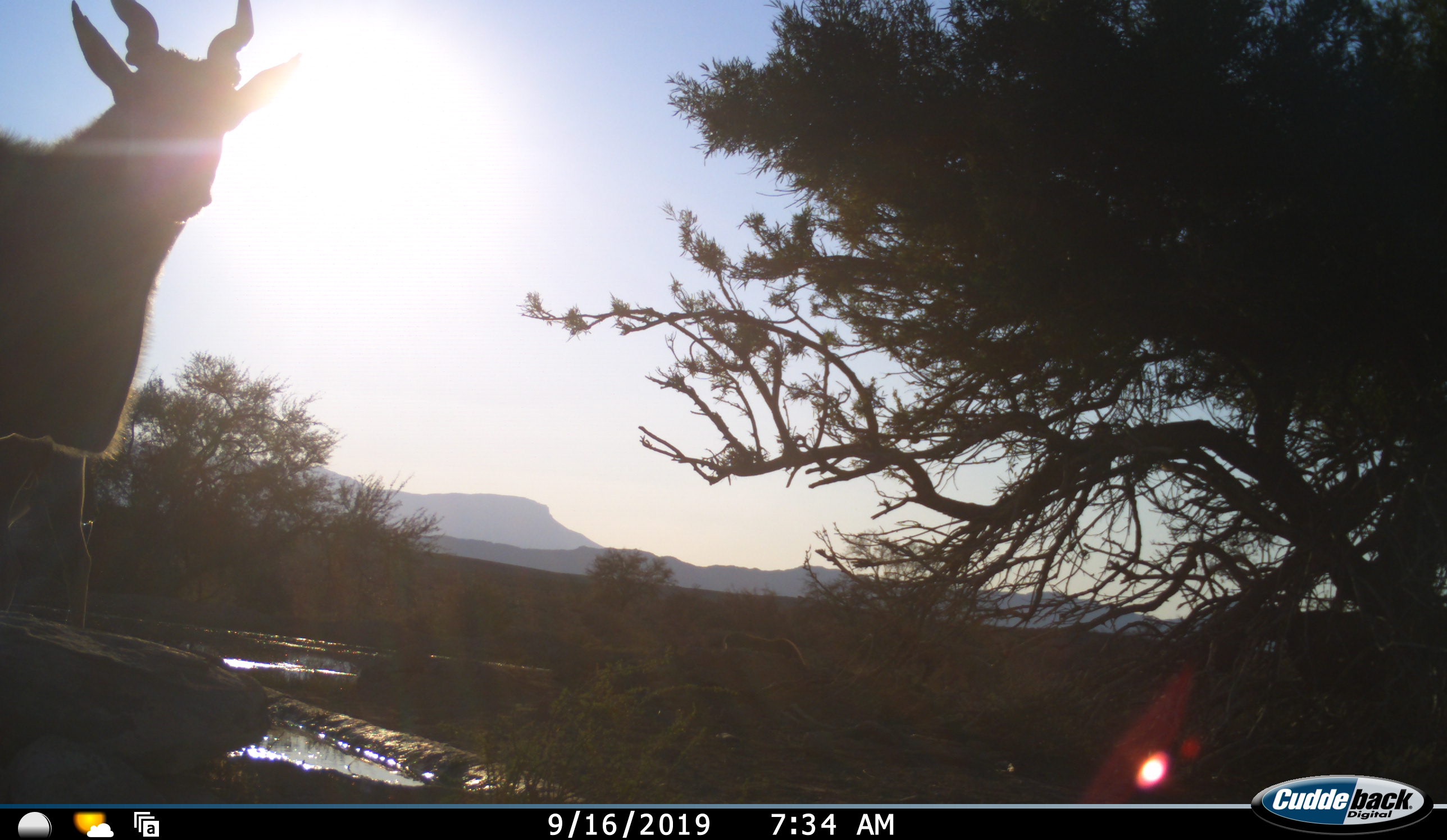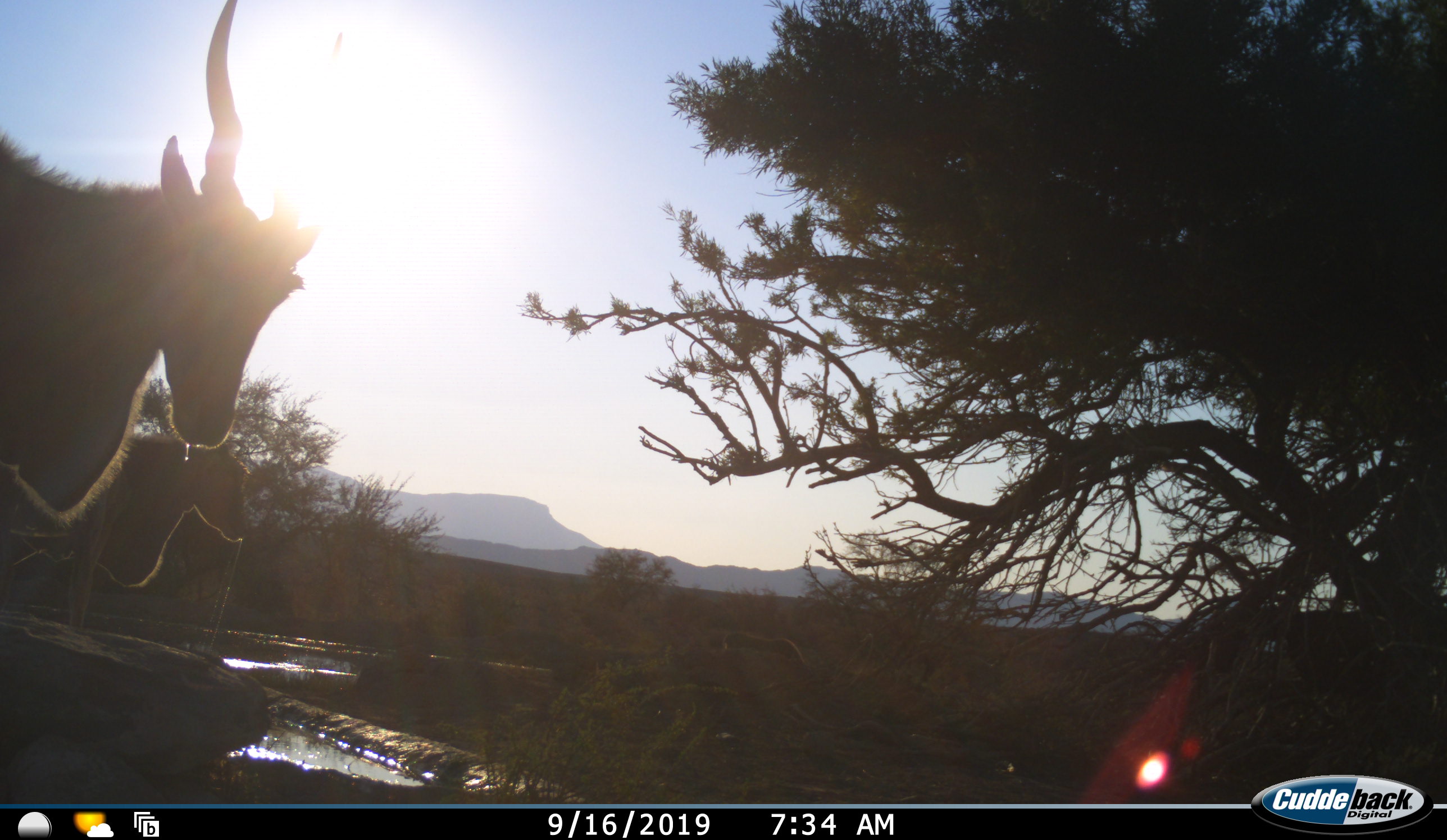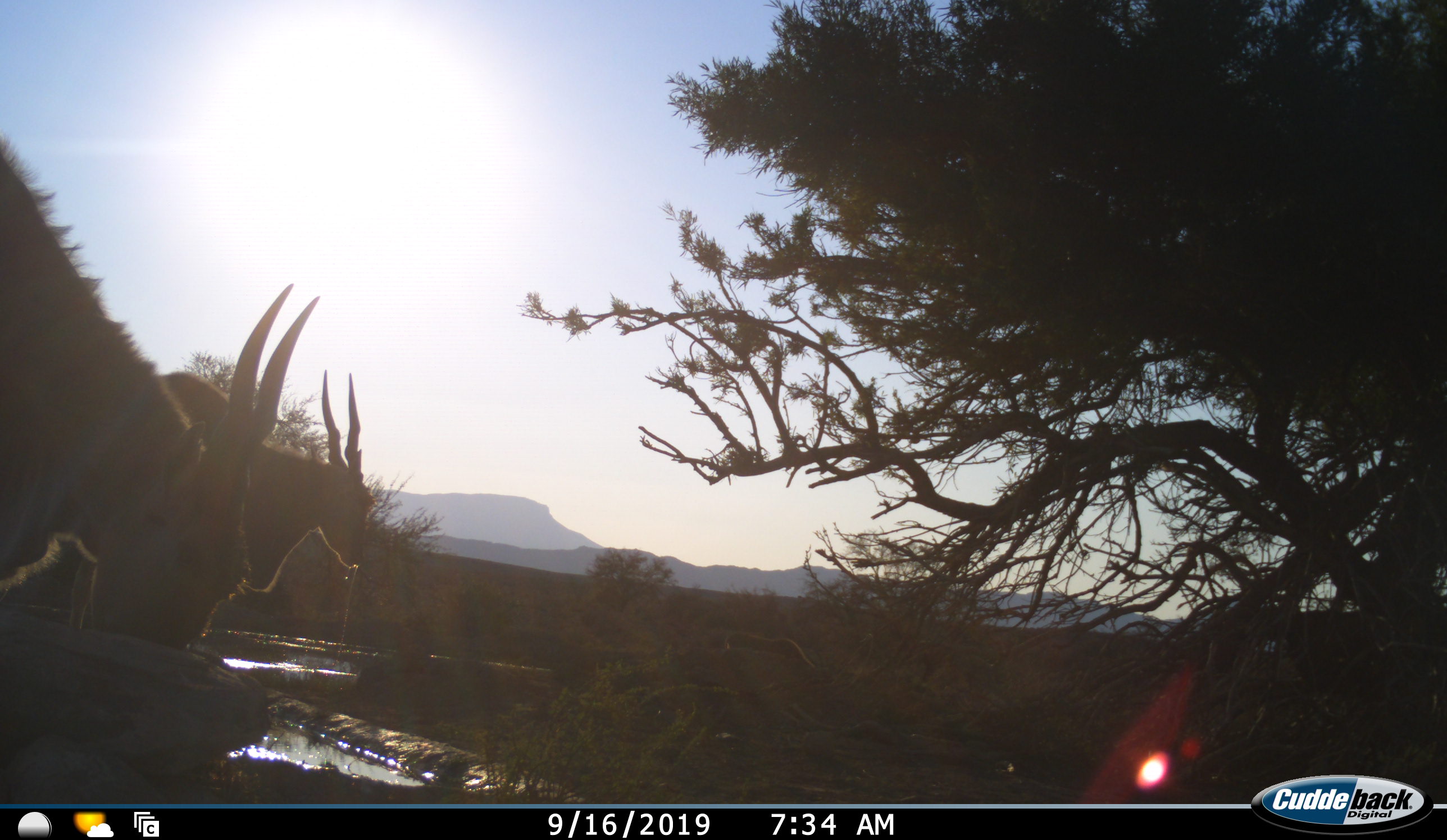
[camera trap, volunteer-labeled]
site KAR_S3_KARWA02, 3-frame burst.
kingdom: Animalia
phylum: Chordata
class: Mammalia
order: Artiodactyla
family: Bovidae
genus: Tragelaphus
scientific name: Tragelaphus oryx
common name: eland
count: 2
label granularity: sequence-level